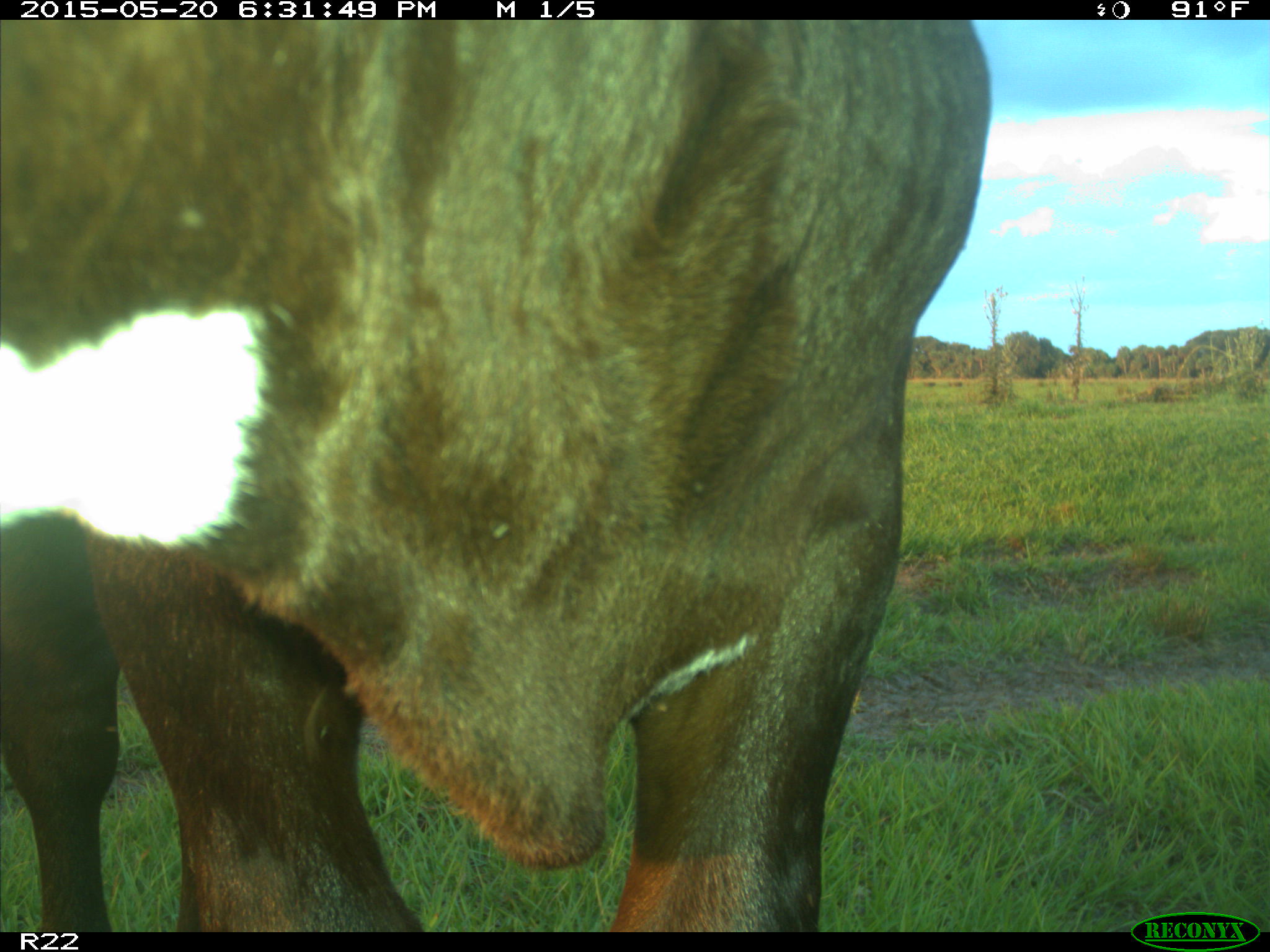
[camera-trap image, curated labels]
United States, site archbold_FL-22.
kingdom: Animalia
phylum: Chordata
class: Mammalia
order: Artiodactyla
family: Bovidae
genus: Bos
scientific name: Bos taurus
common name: domestic cow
Bos taurus (domestic cow).